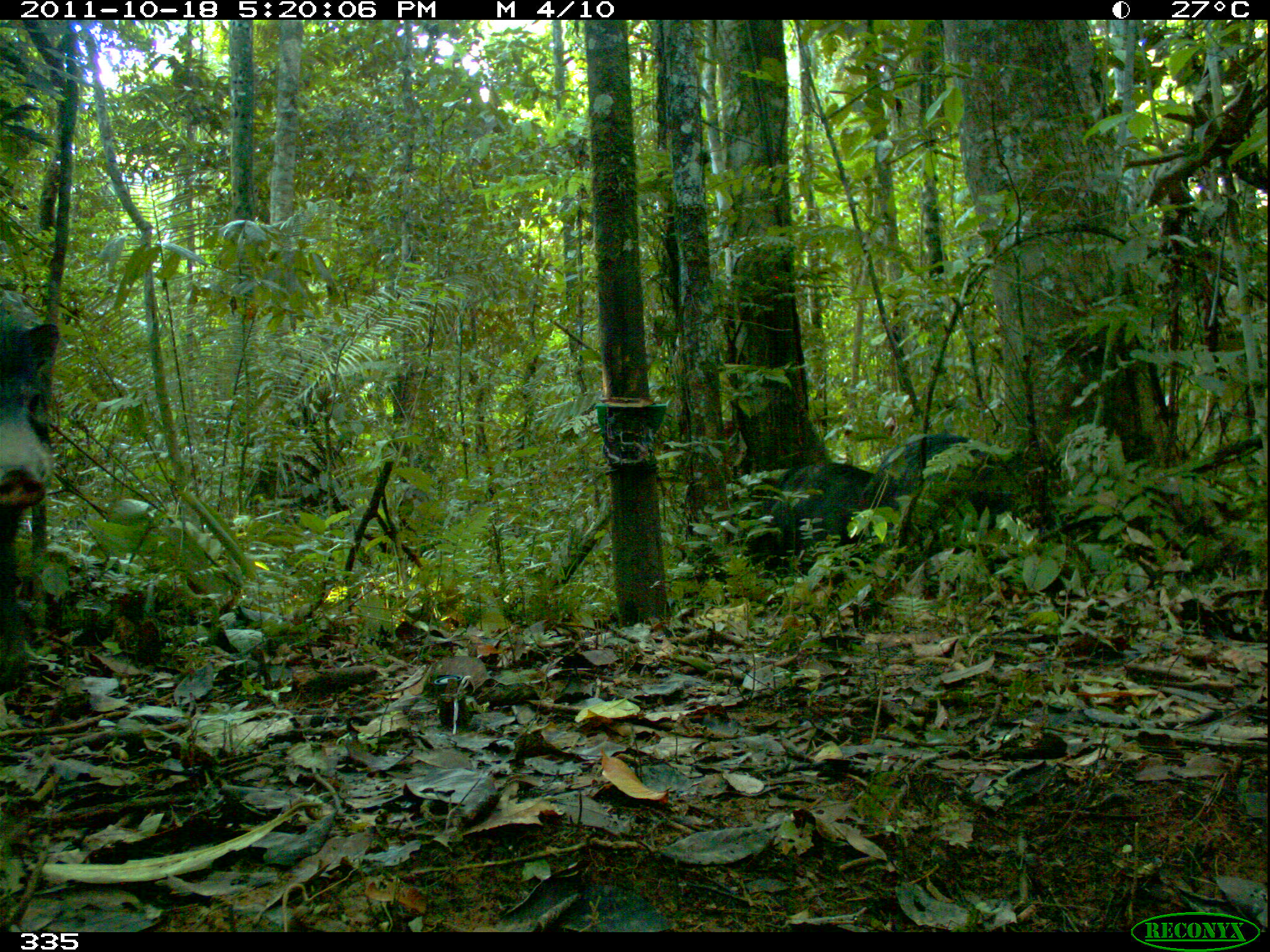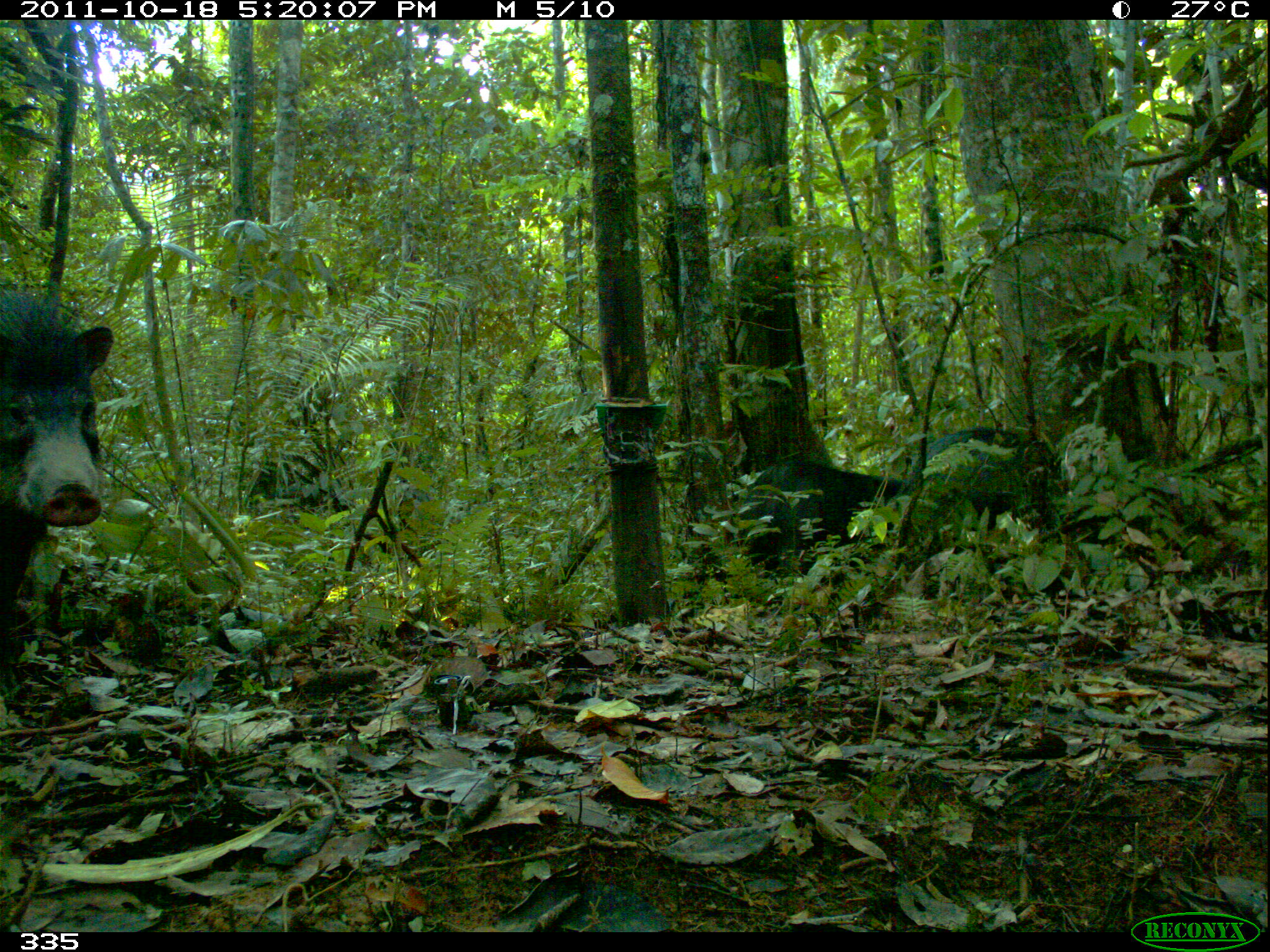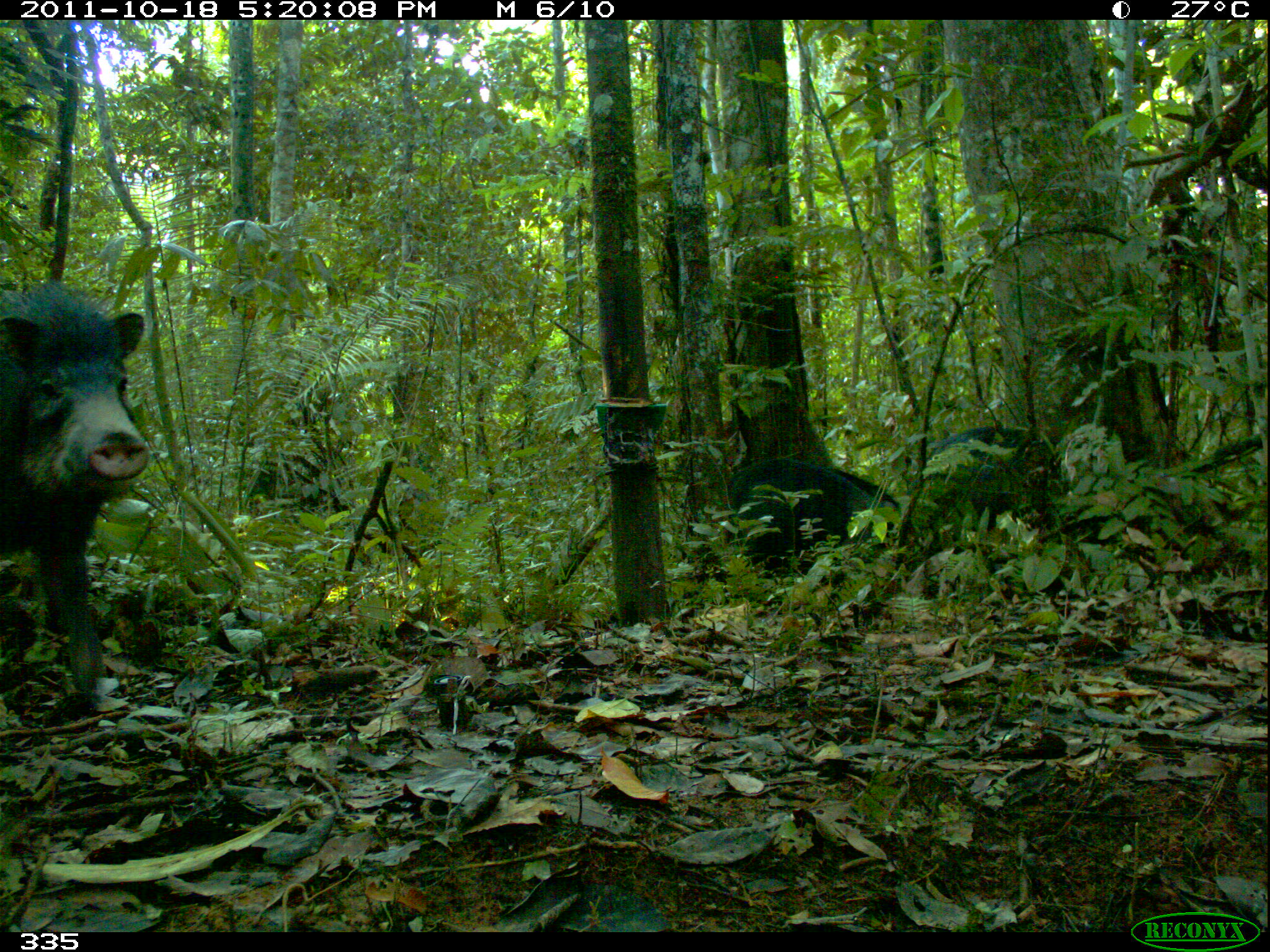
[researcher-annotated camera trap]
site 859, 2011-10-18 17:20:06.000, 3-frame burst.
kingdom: Animalia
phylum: Chordata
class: Mammalia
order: Artiodactyla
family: Tayassuidae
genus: Tayassu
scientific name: Tayassu pecari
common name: white-lipped peccary